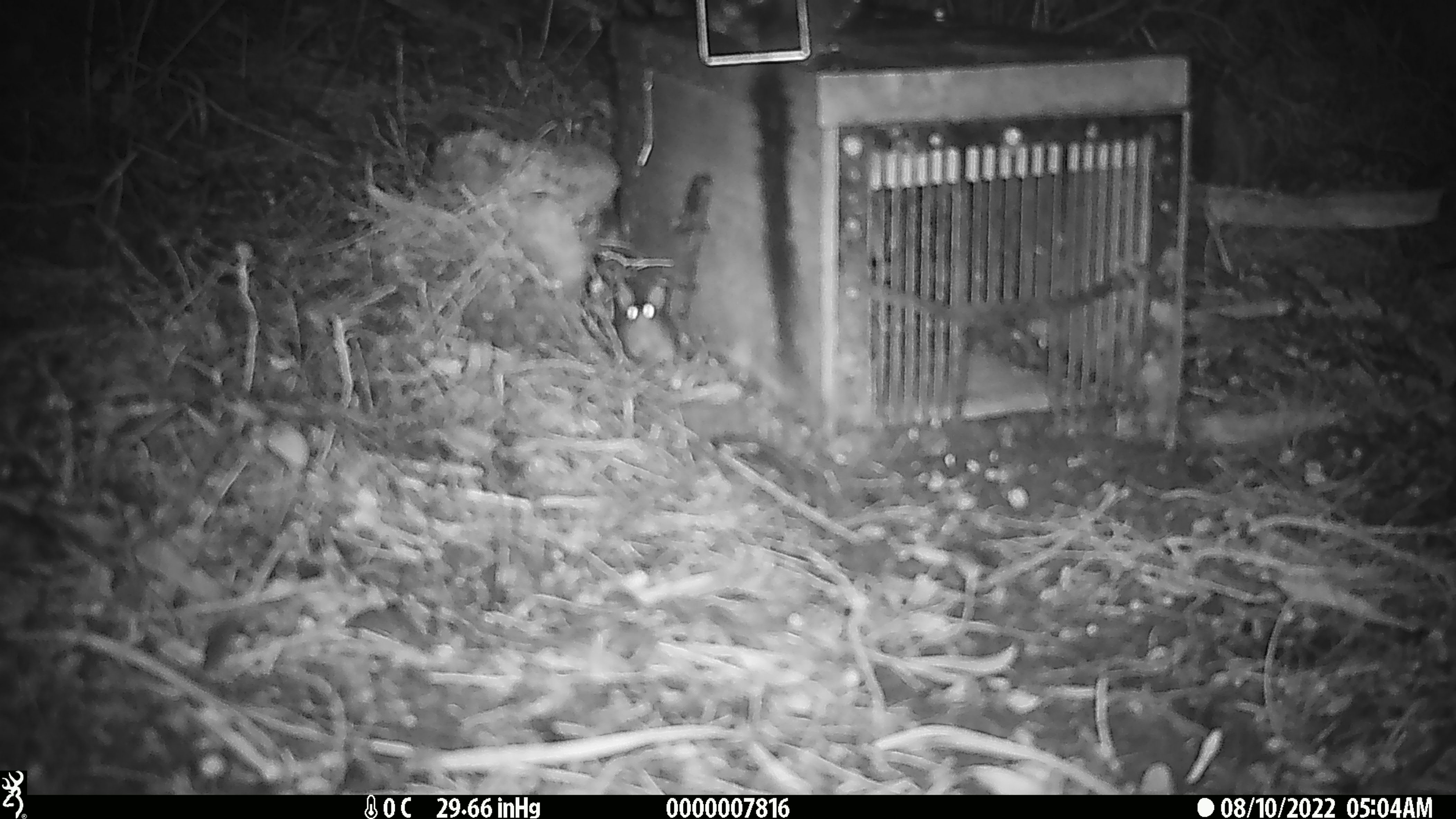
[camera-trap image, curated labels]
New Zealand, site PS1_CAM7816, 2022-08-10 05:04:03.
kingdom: Animalia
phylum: Chordata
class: Mammalia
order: Rodentia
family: Muridae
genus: Mus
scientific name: Mus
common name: mouse